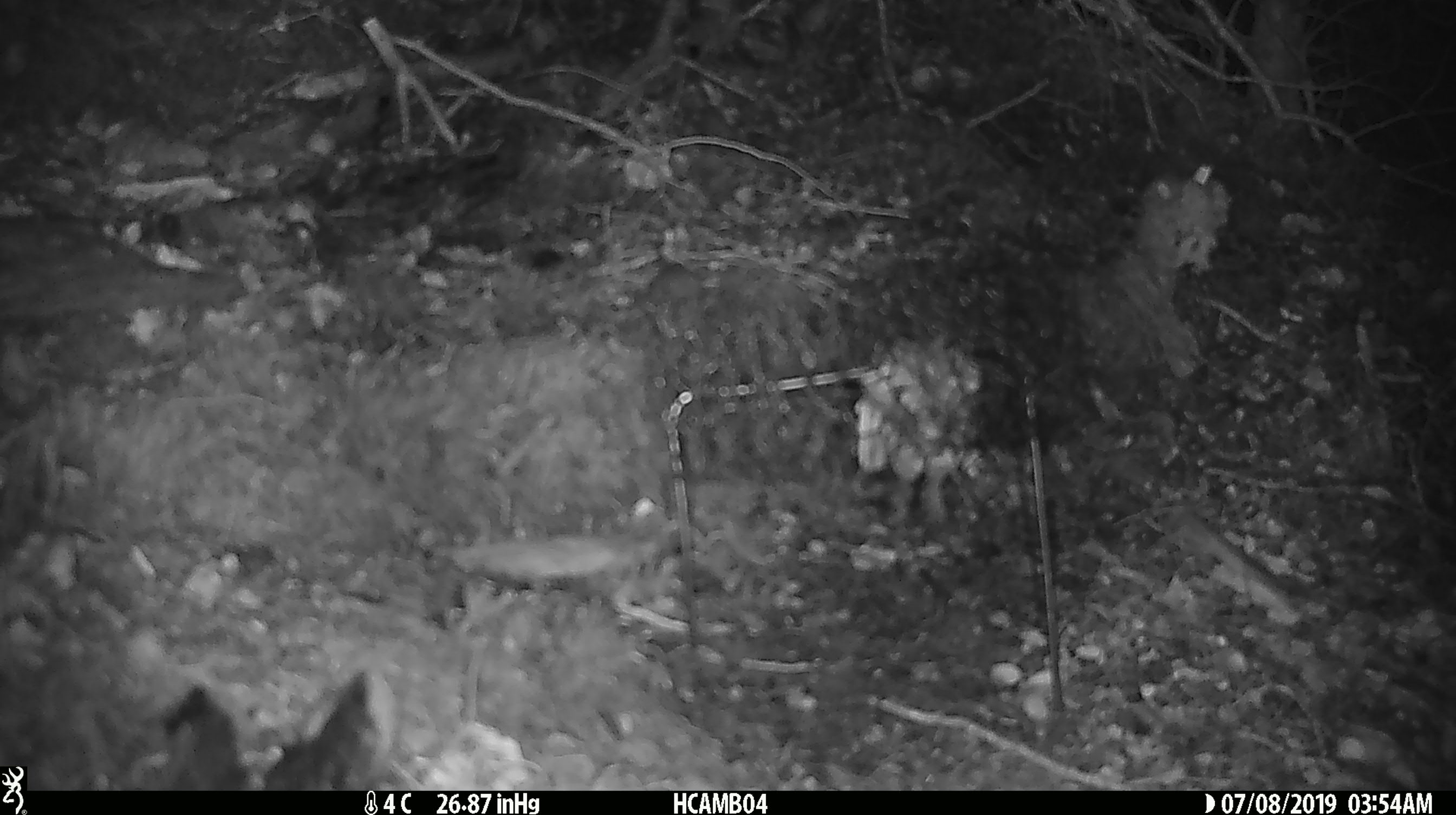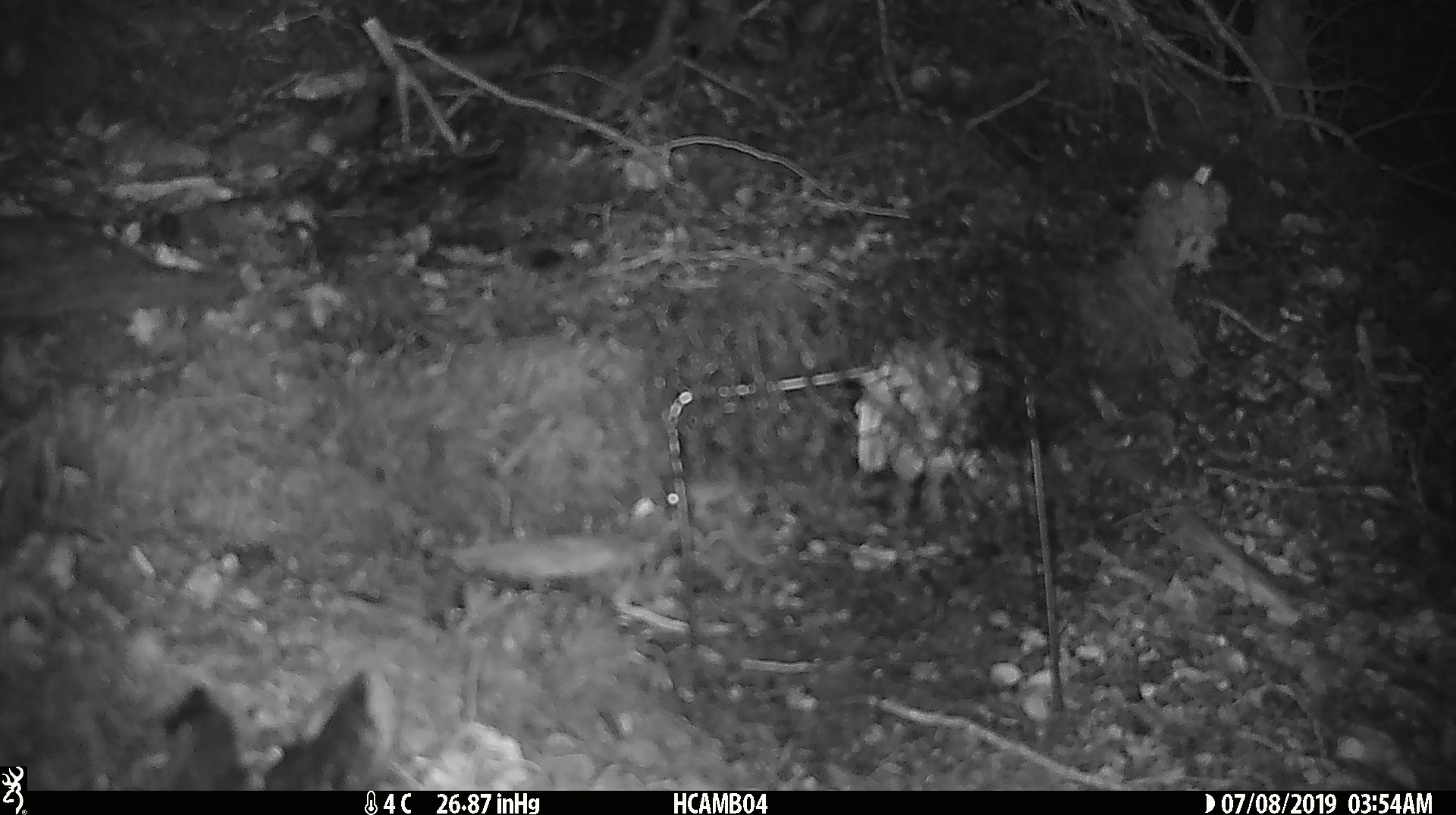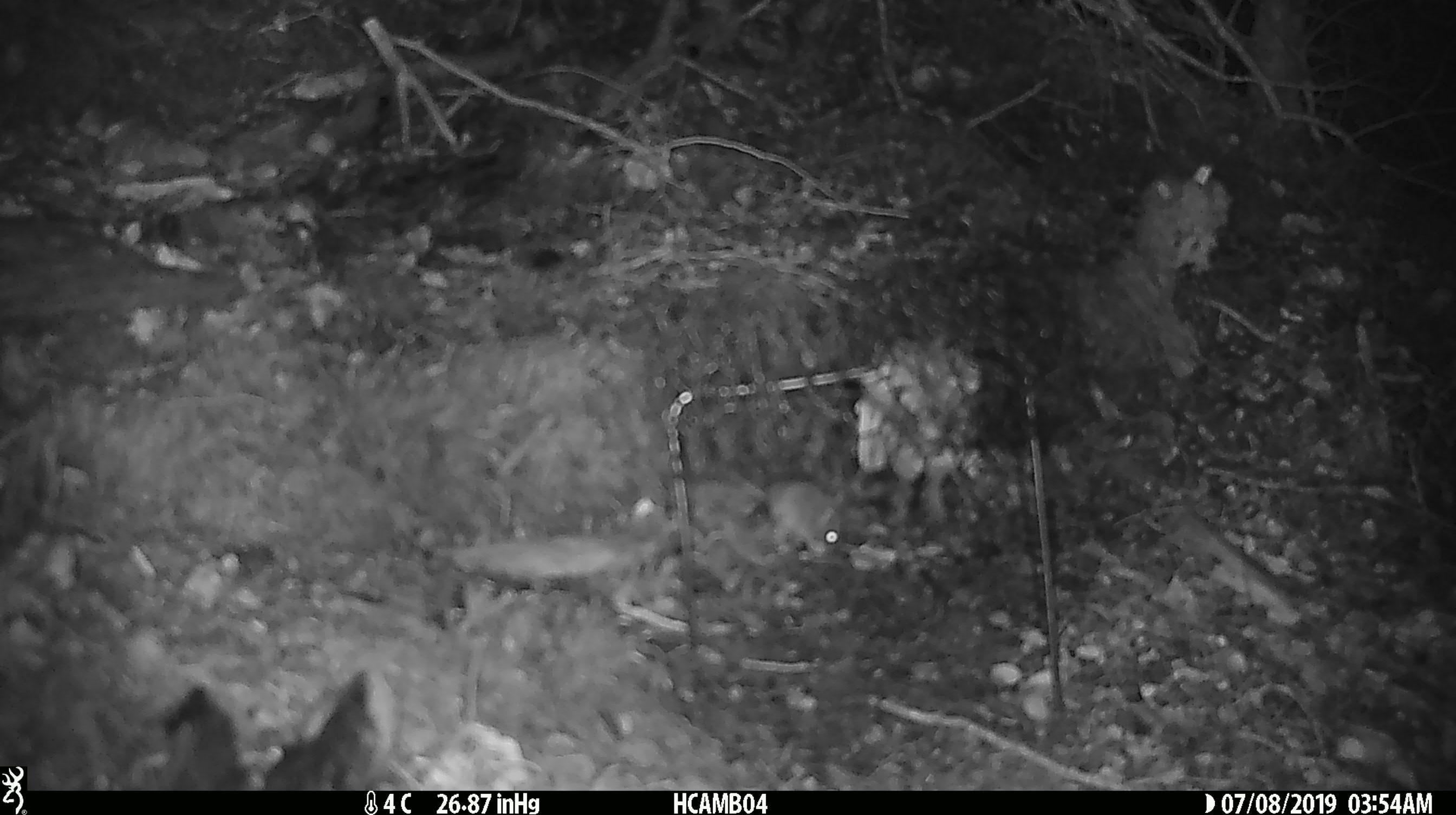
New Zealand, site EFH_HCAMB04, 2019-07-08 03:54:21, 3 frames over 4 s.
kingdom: Animalia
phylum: Chordata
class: Mammalia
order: Rodentia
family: Muridae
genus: Mus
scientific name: Mus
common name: mouse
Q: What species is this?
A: Mouse (Mus).